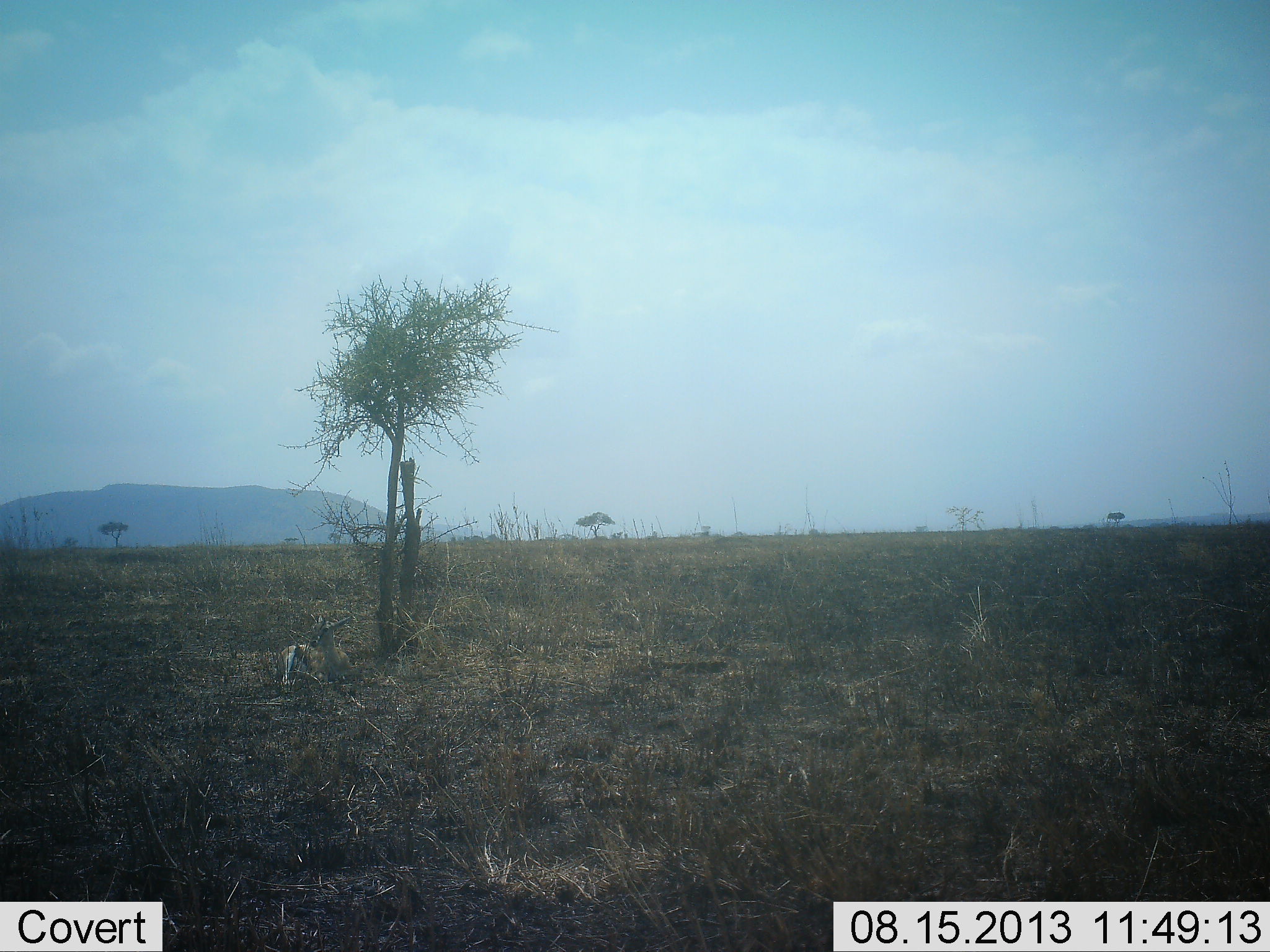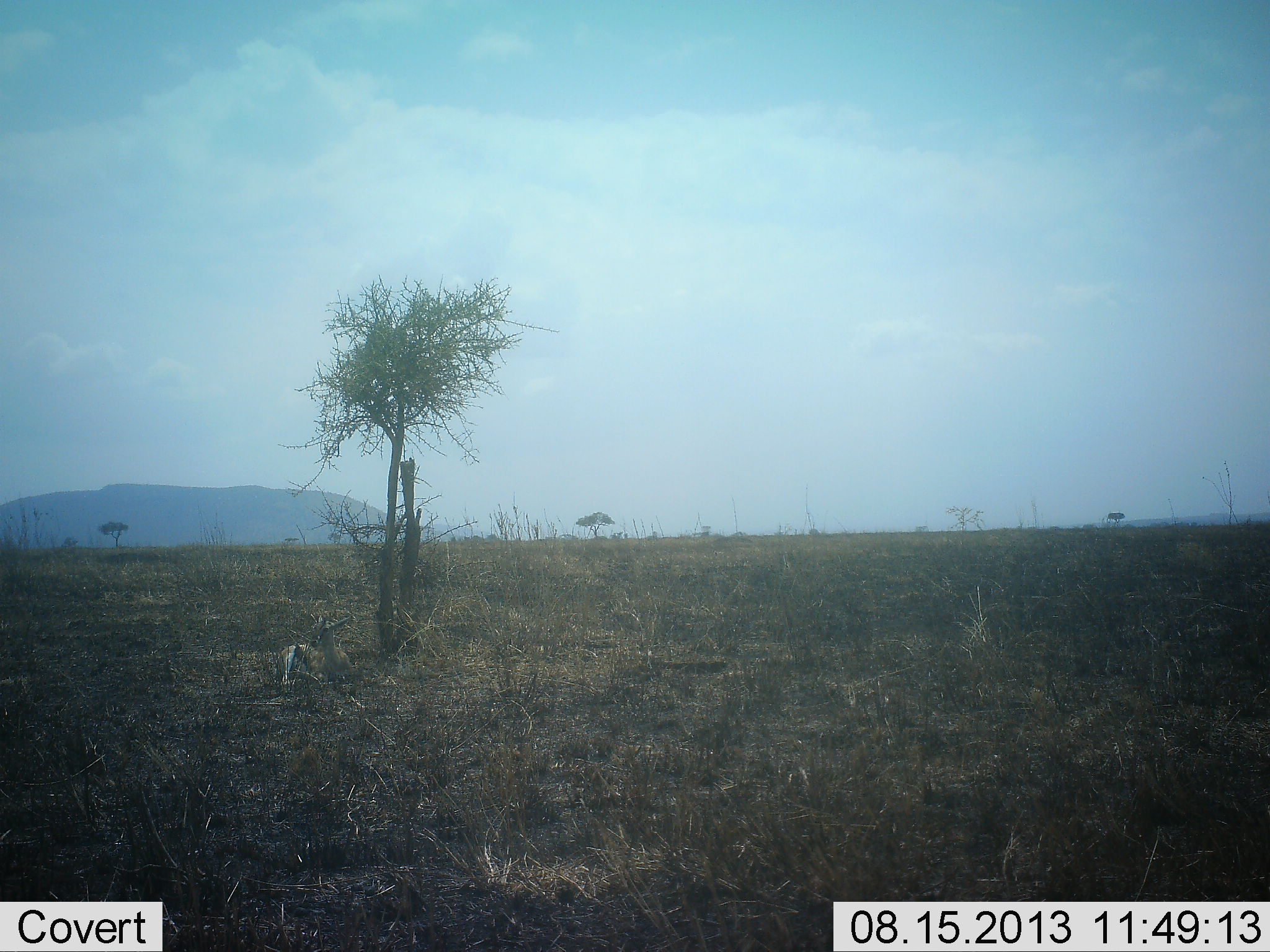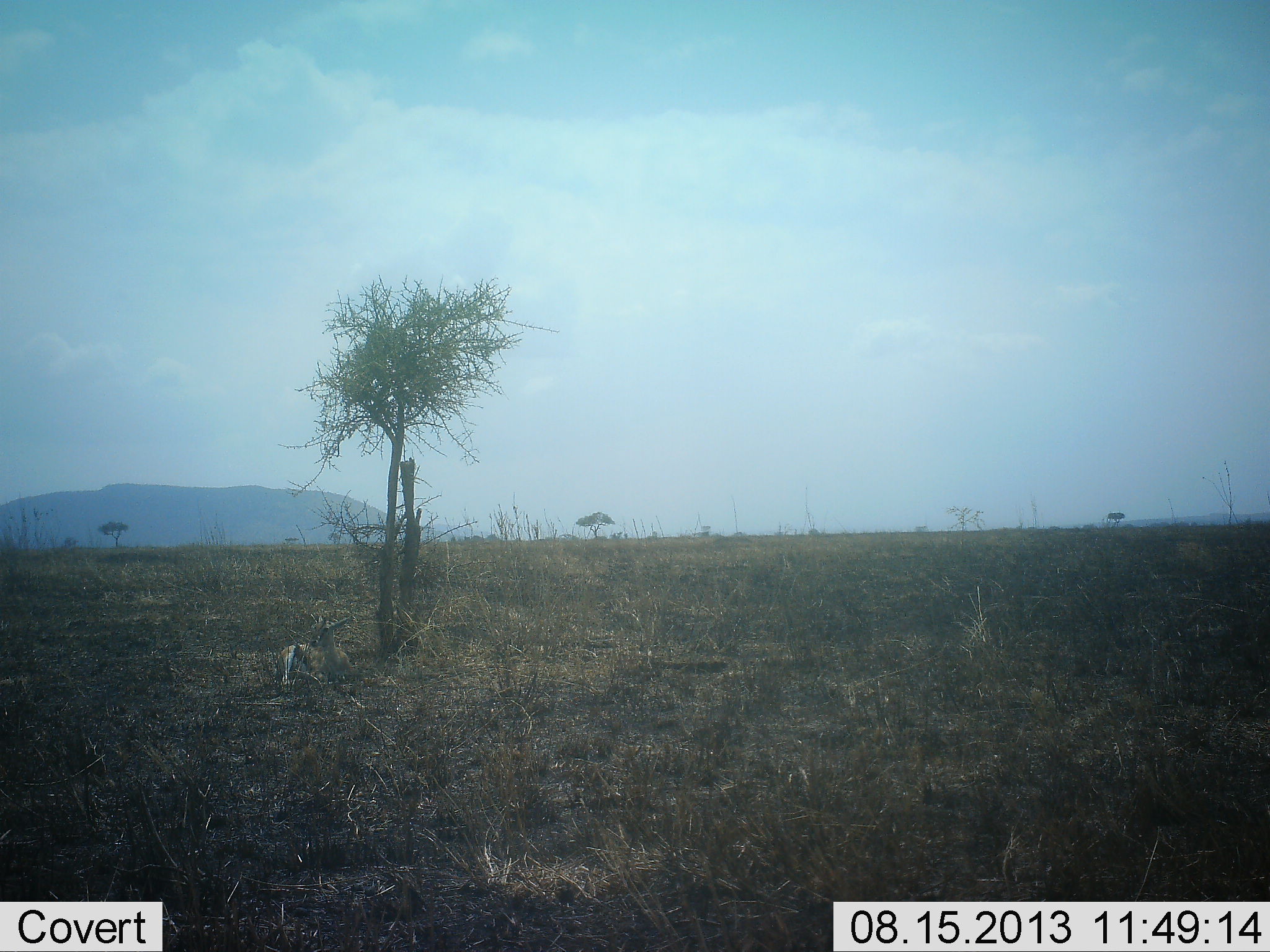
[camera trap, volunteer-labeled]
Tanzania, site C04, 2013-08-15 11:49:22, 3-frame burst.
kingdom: Animalia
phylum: Chordata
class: Mammalia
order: Artiodactyla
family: Bovidae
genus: Eudorcas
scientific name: Eudorcas thomsonii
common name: thomson's gazelle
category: gazellethomsons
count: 1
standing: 10%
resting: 90%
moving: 0%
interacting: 0%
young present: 0%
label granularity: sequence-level